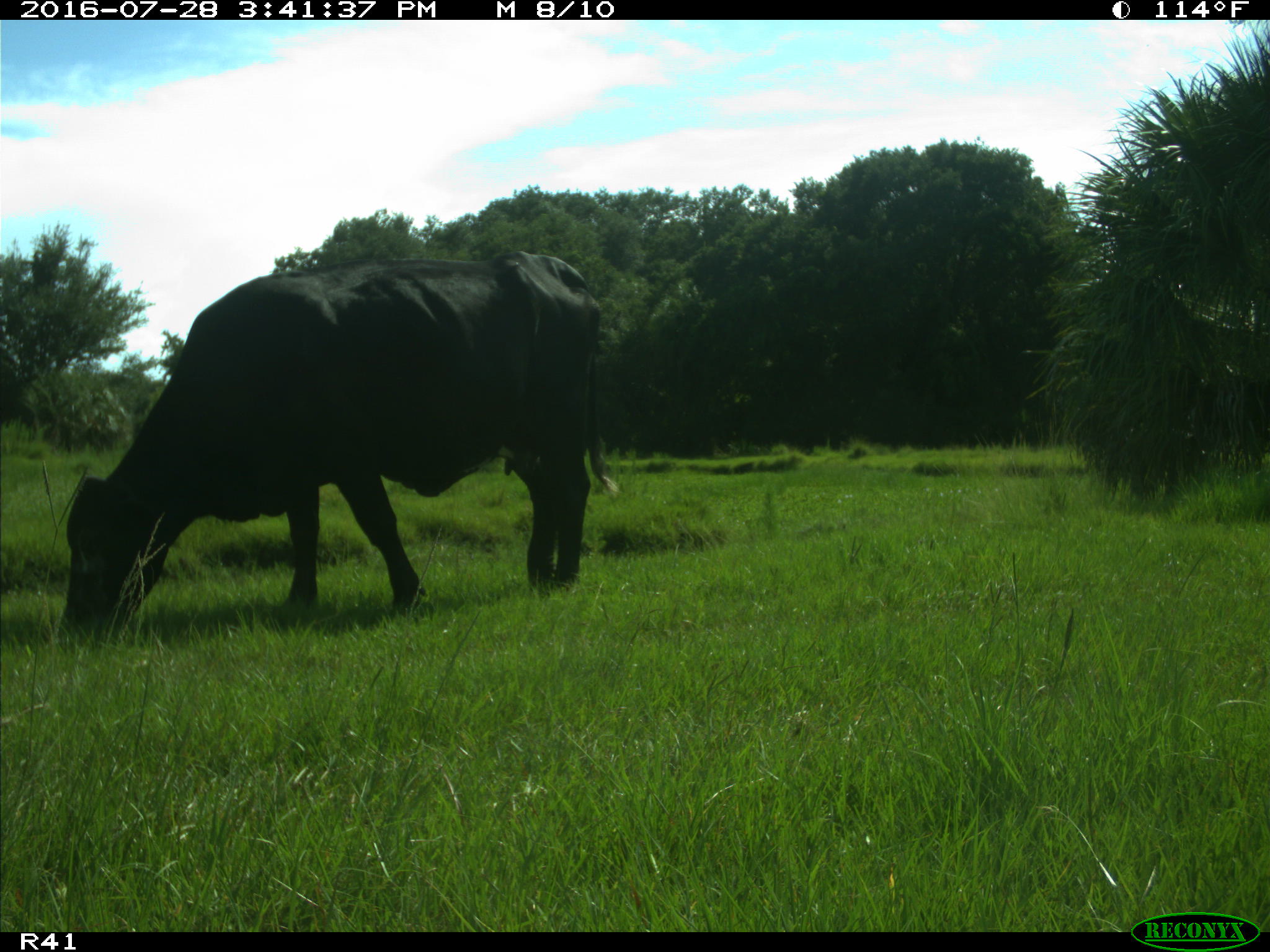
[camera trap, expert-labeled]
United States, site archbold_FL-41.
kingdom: Animalia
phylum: Chordata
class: Mammalia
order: Artiodactyla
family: Bovidae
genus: Bos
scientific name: Bos taurus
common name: domestic cow